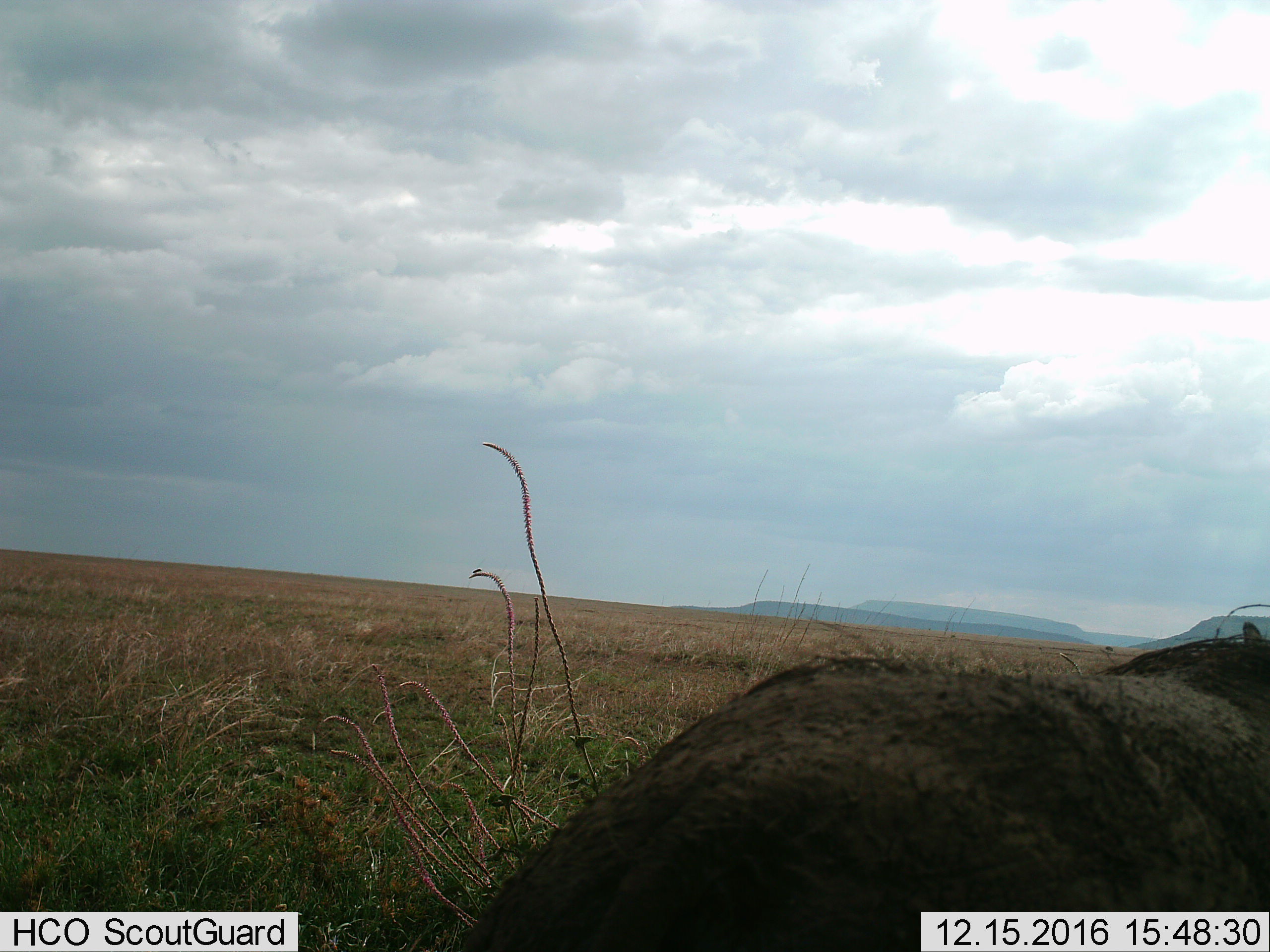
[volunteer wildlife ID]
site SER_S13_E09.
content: unidentified animal